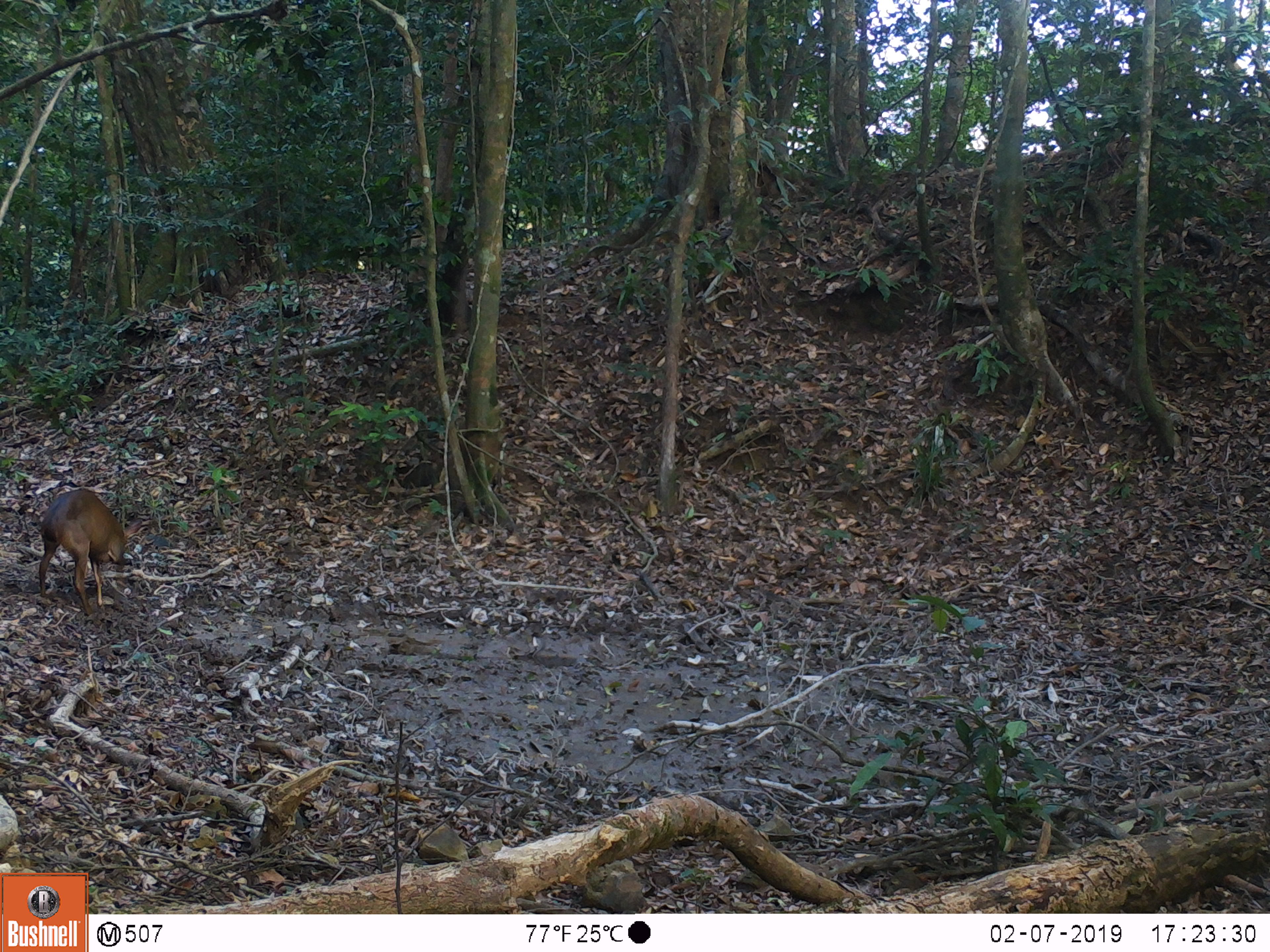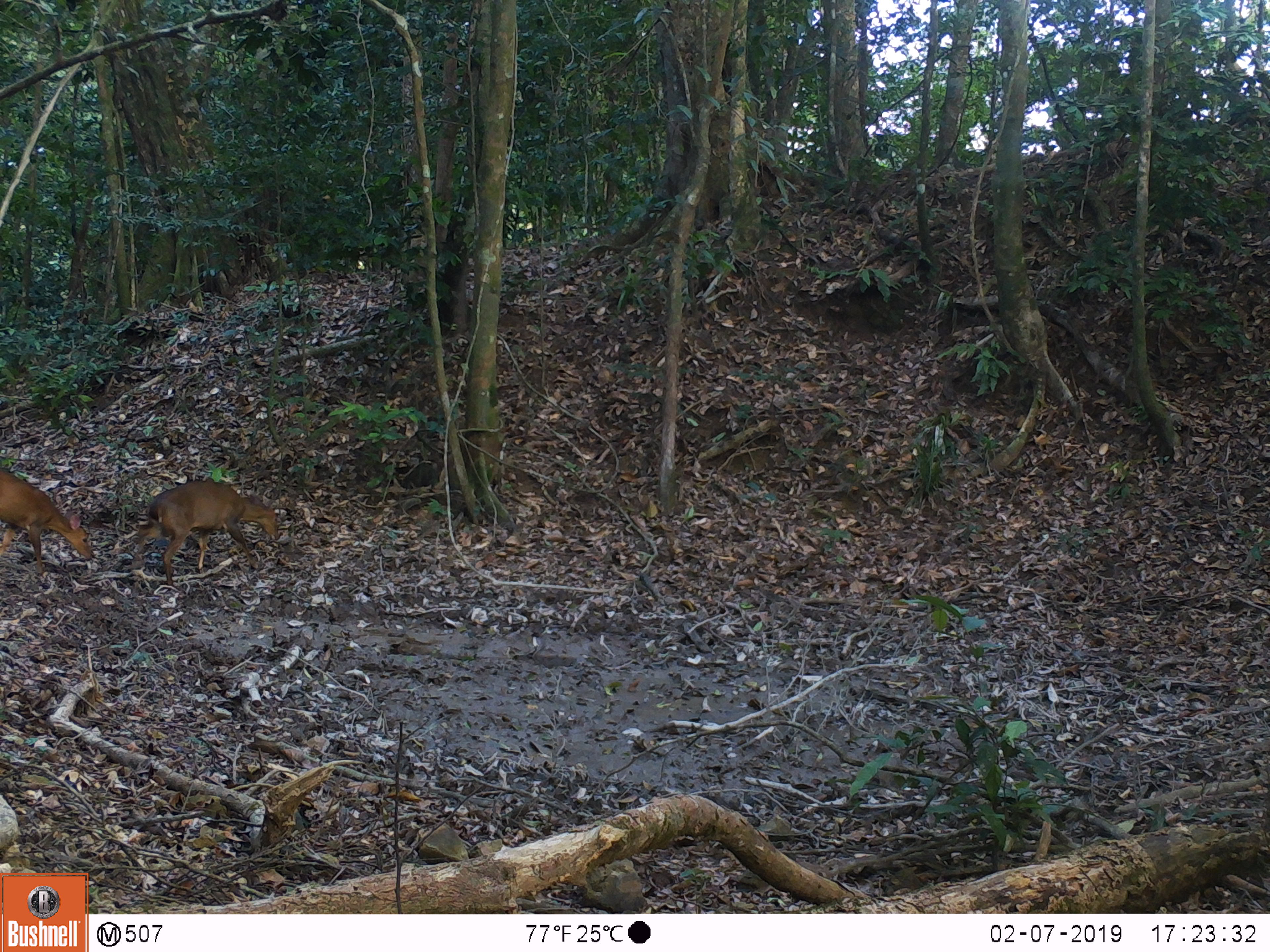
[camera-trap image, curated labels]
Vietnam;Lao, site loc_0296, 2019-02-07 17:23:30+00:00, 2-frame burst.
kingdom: Animalia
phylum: Chordata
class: Mammalia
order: Artiodactyla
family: Cervidae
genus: Muntiacus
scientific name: Muntiacus vuquangensis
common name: large-antlered muntjac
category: large antlered muntjac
Large antlered muntjac (large-antlered muntjac) (Muntiacus vuquangensis). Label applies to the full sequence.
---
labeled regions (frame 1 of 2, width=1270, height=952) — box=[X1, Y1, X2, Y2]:
large antlered muntjac: box=[37, 489, 143, 617]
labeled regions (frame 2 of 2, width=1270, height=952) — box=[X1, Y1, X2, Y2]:
large antlered muntjac: box=[131, 478, 280, 590]; box=[0, 469, 93, 575]